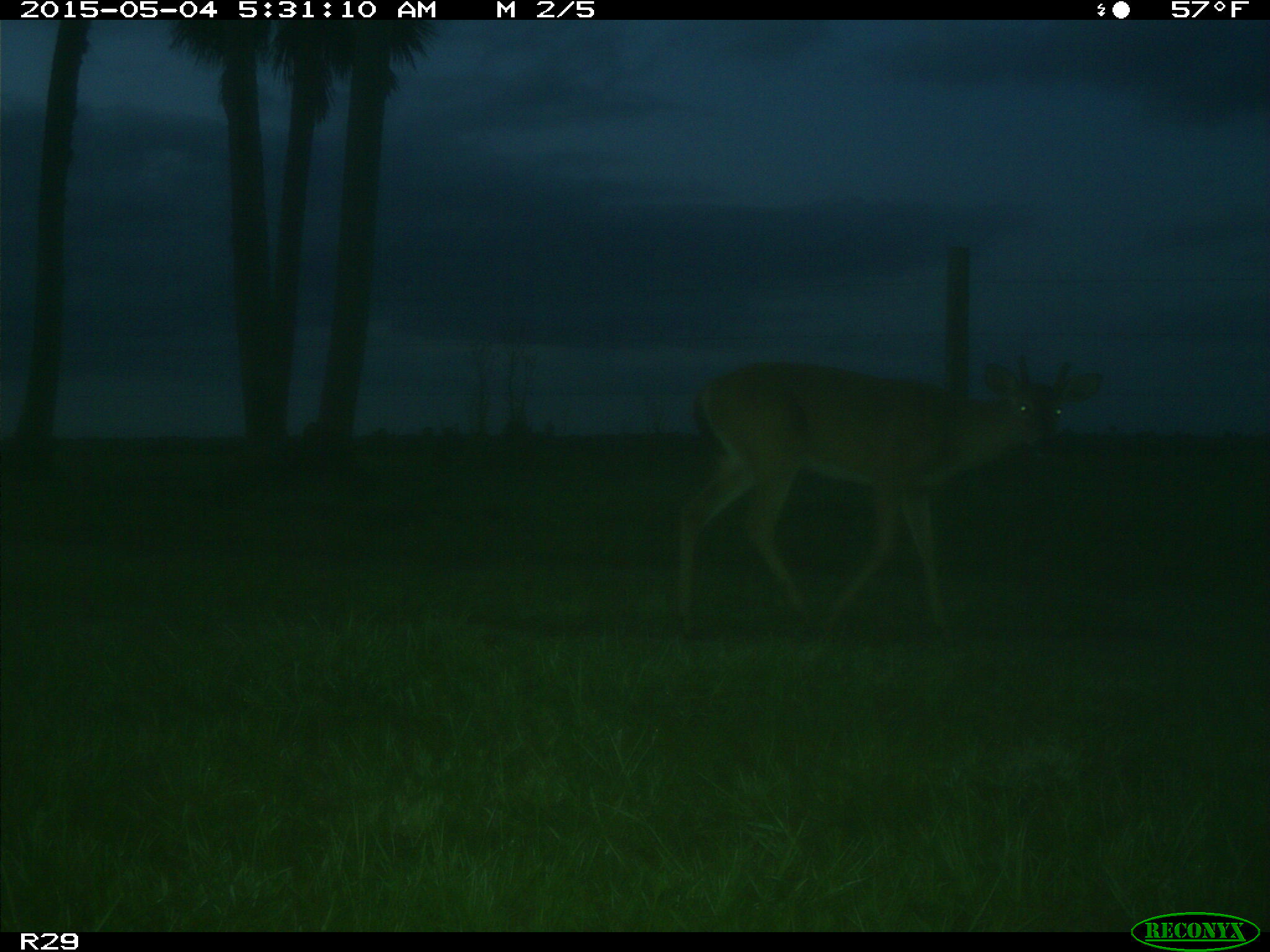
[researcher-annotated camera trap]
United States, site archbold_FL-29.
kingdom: Animalia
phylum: Chordata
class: Mammalia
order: Artiodactyla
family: Cervidae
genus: Odocoileus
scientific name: Odocoileus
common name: deer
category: unidentified deer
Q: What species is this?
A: Unidentified deer (deer) (Odocoileus).